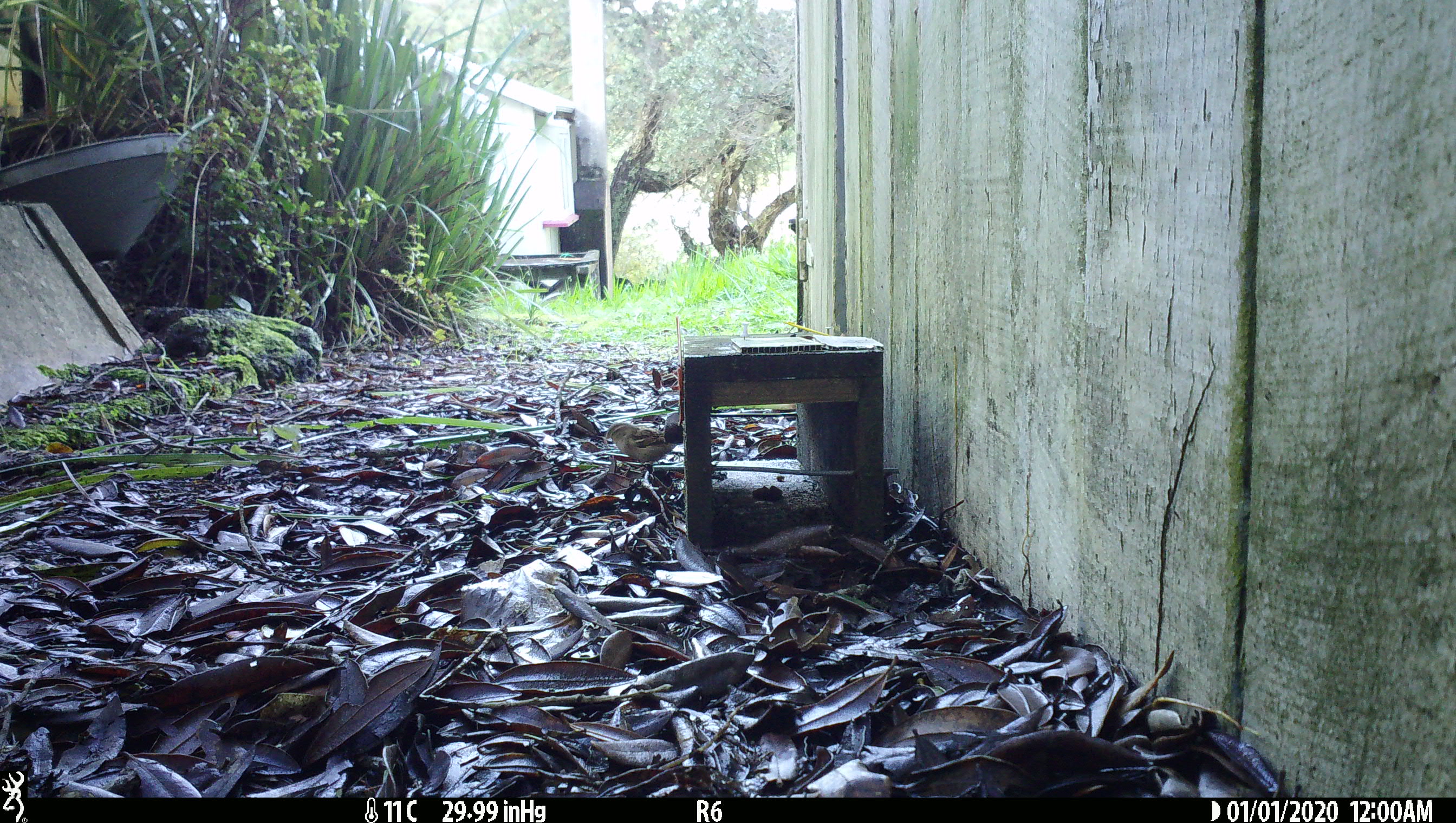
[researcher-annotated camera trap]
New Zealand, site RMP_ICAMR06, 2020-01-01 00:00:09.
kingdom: Animalia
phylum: Chordata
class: Aves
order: Passeriformes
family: Passeridae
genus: Passer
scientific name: Passer domesticus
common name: house sparrow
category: sparrow